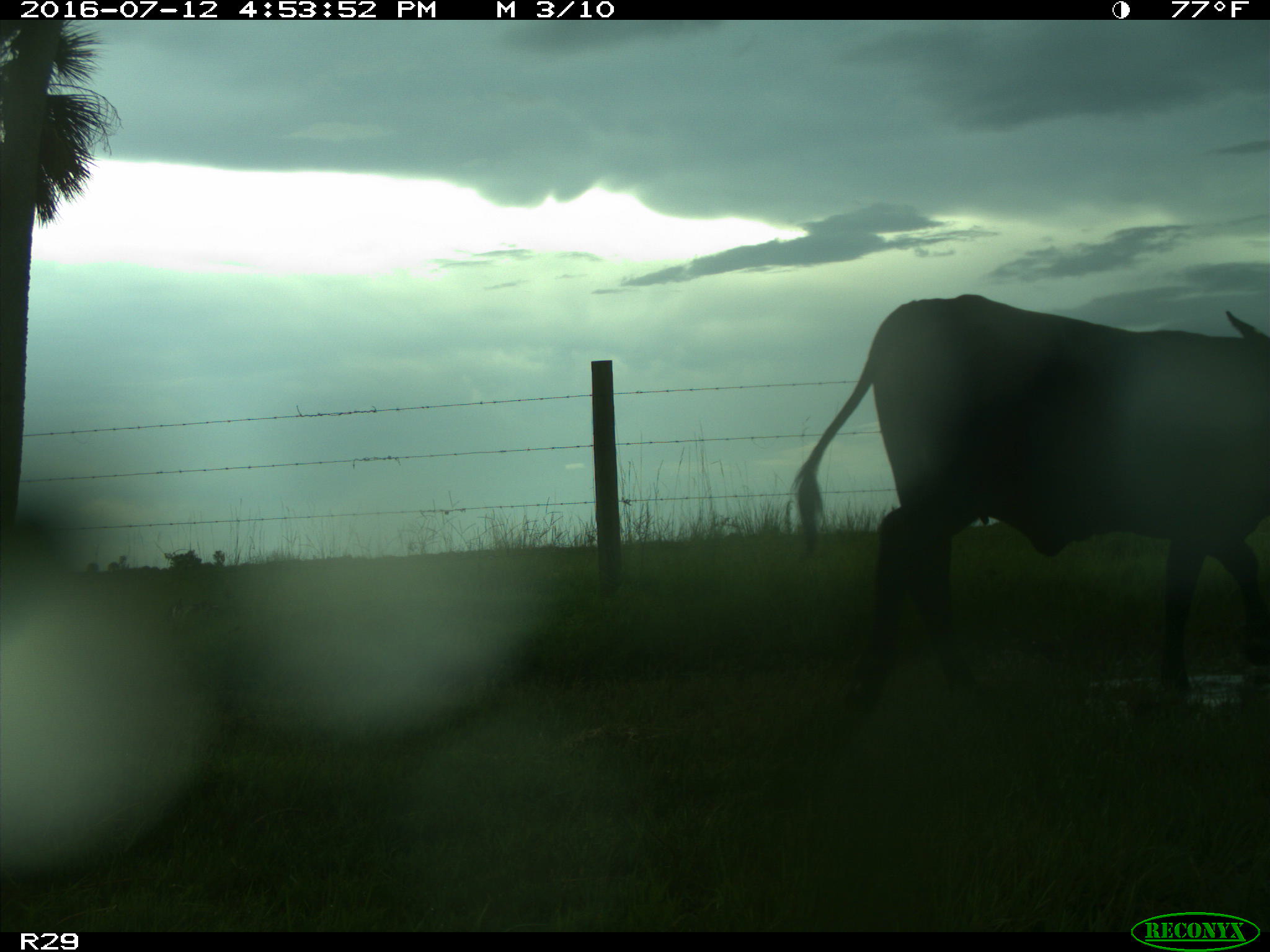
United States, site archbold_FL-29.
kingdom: Animalia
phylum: Chordata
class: Mammalia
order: Artiodactyla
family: Bovidae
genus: Bos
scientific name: Bos taurus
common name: domestic cow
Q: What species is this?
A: Bos taurus (domestic cow).